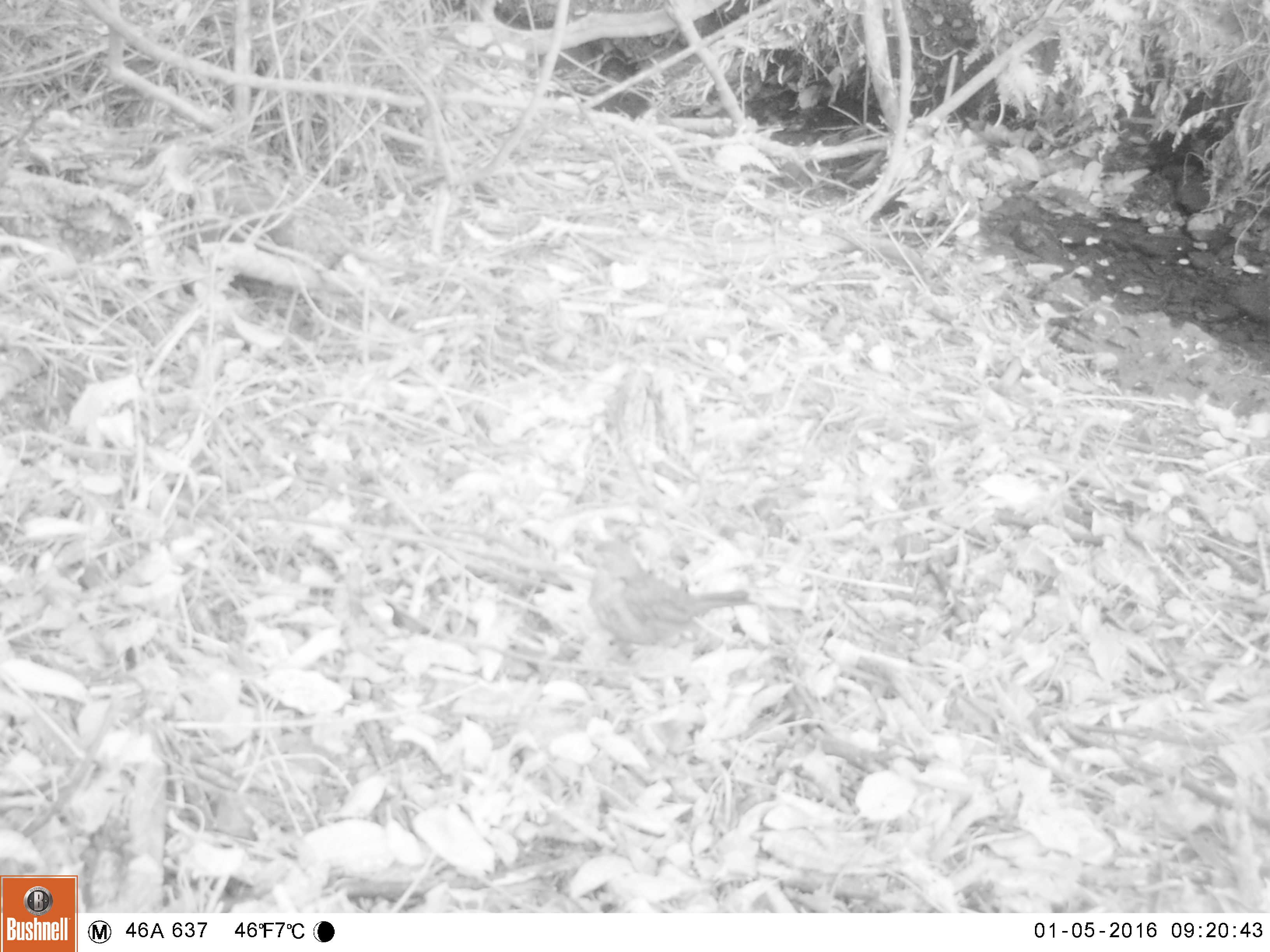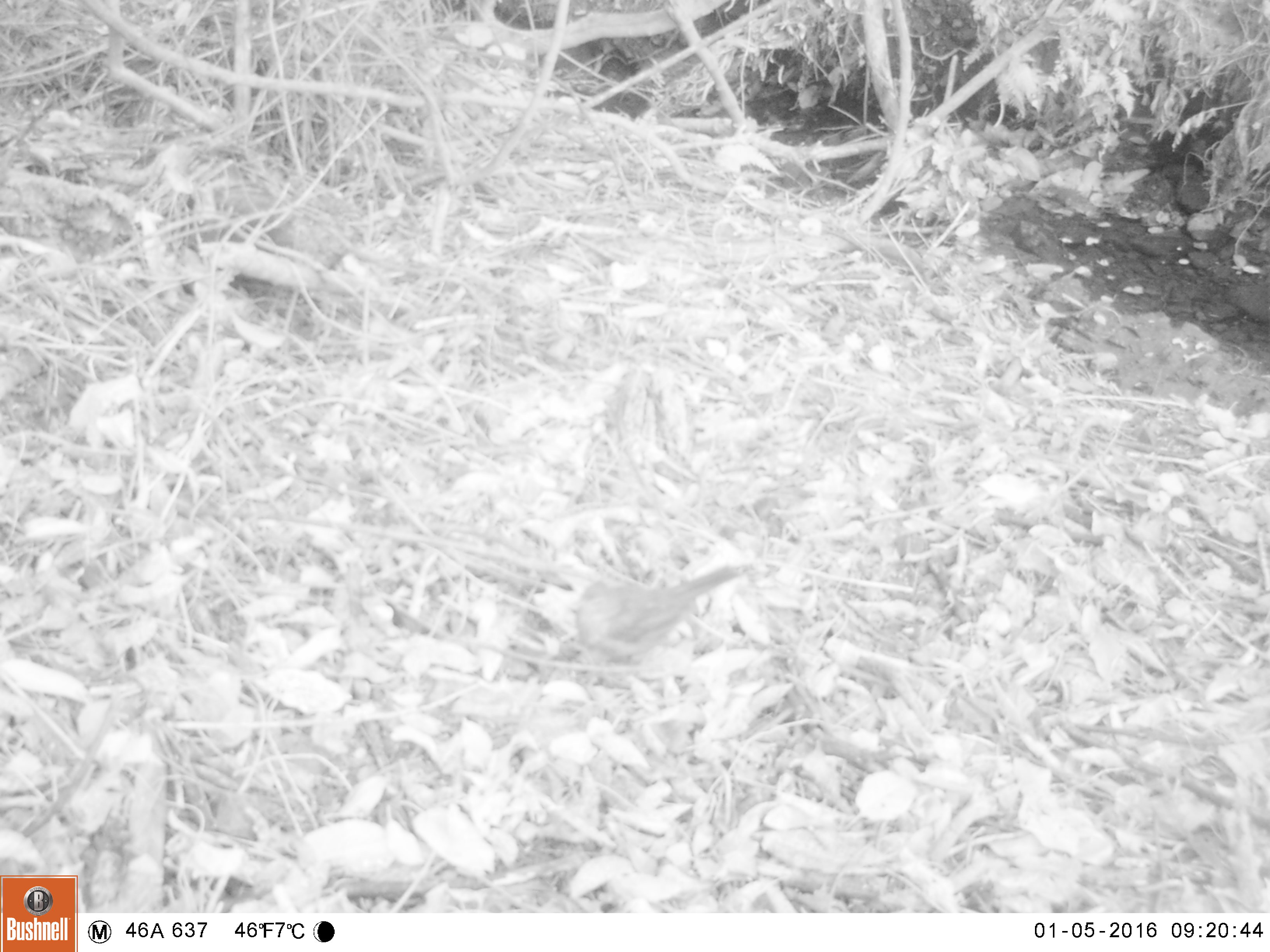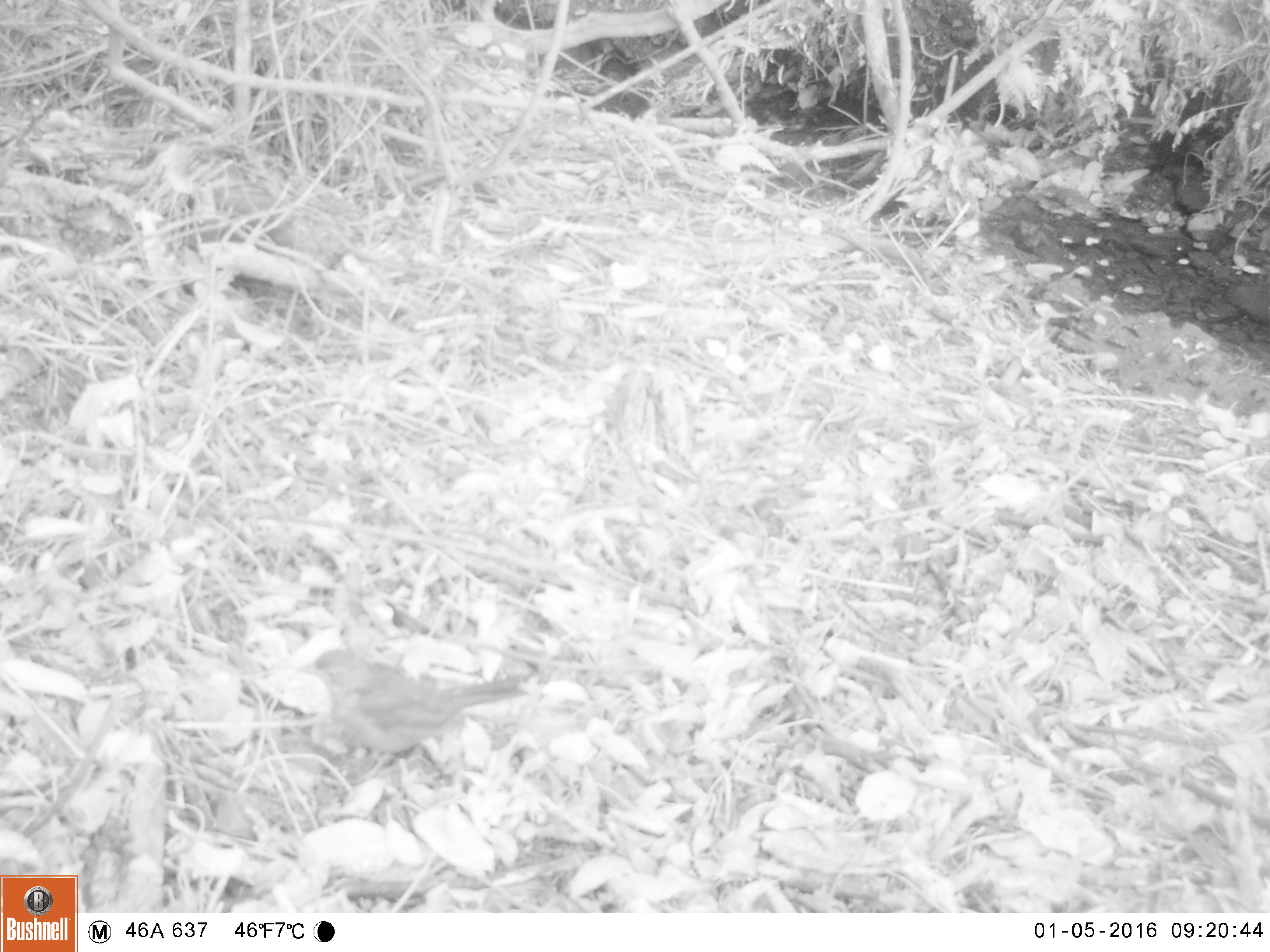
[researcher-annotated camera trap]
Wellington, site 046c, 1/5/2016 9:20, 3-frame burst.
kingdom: Animalia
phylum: Chordata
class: Aves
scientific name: Aves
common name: bird